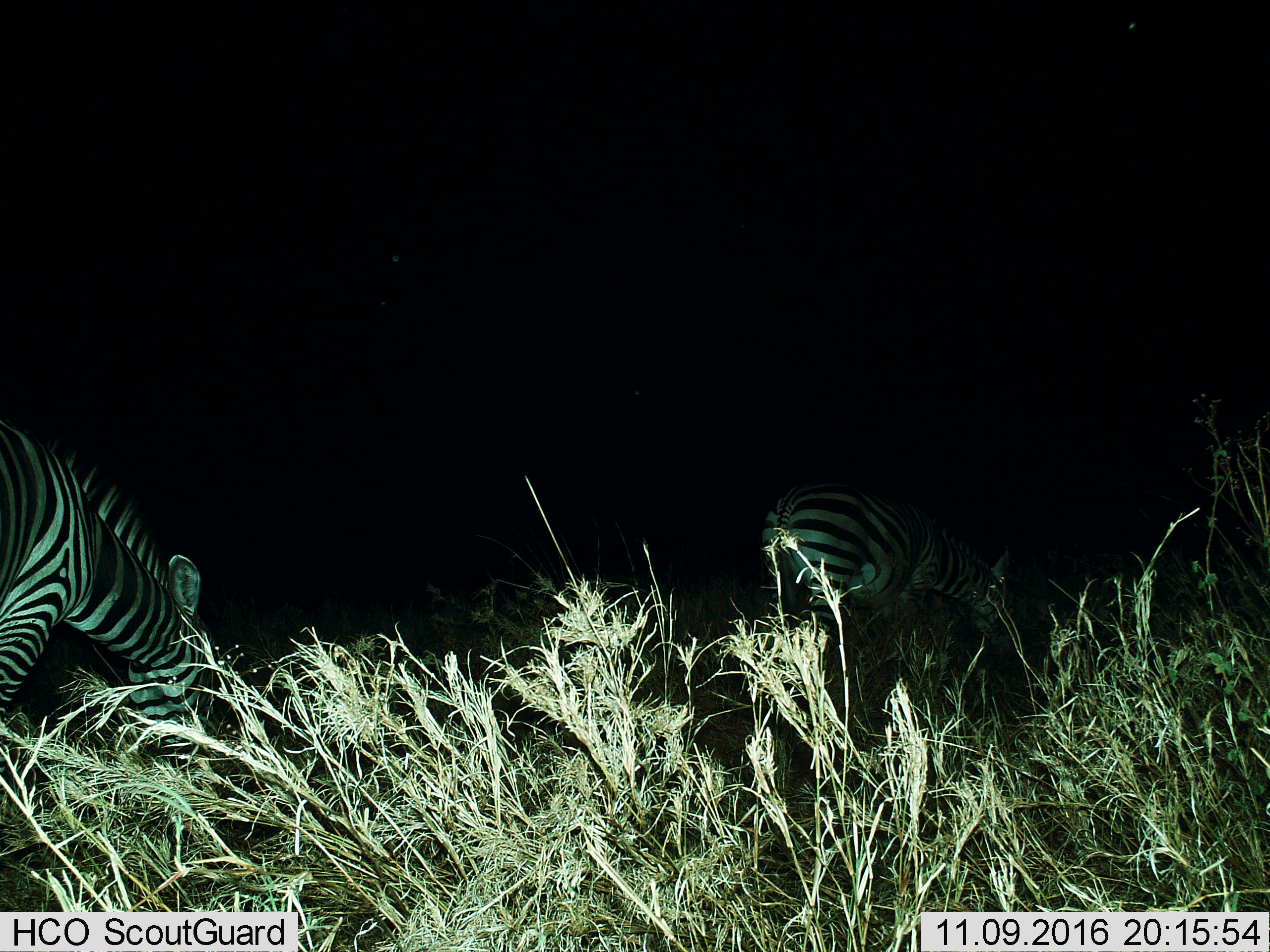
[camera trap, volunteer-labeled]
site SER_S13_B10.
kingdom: Animalia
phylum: Chordata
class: Mammalia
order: Perissodactyla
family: Equidae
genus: Equus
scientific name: Equus quagga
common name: plains zebra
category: zebraplains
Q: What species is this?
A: Zebraplains (plains zebra) (Equus quagga).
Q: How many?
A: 2.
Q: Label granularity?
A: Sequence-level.